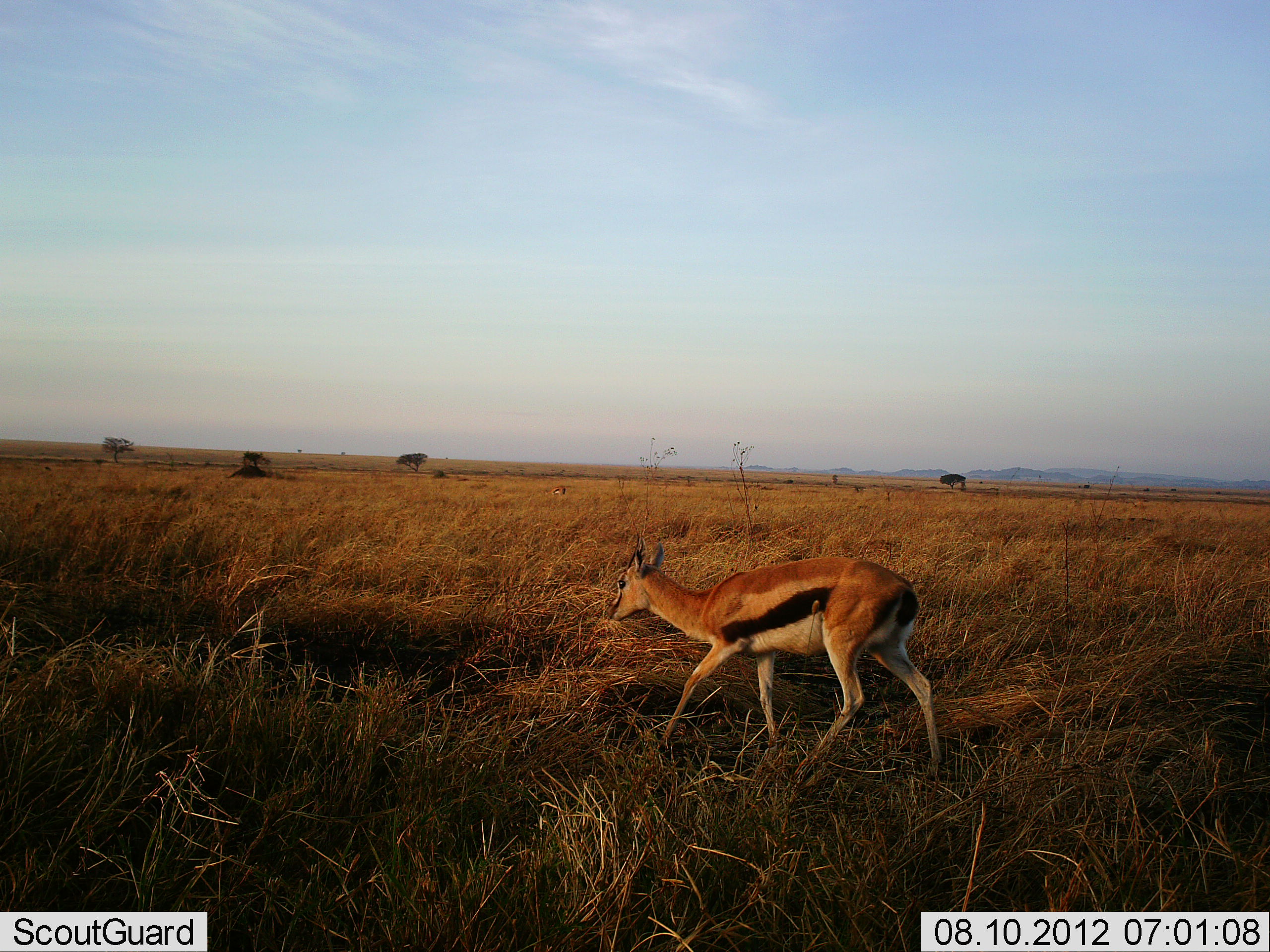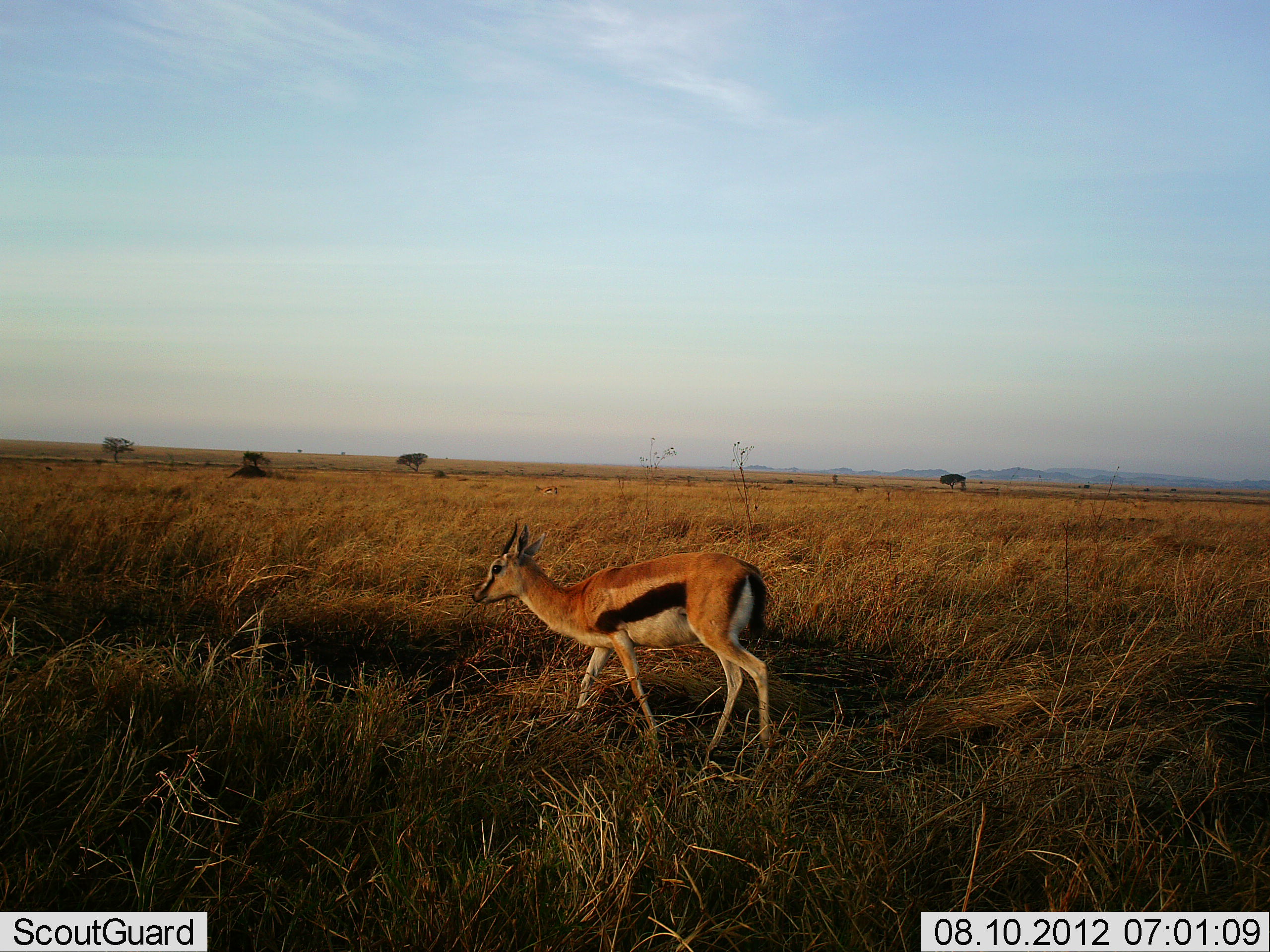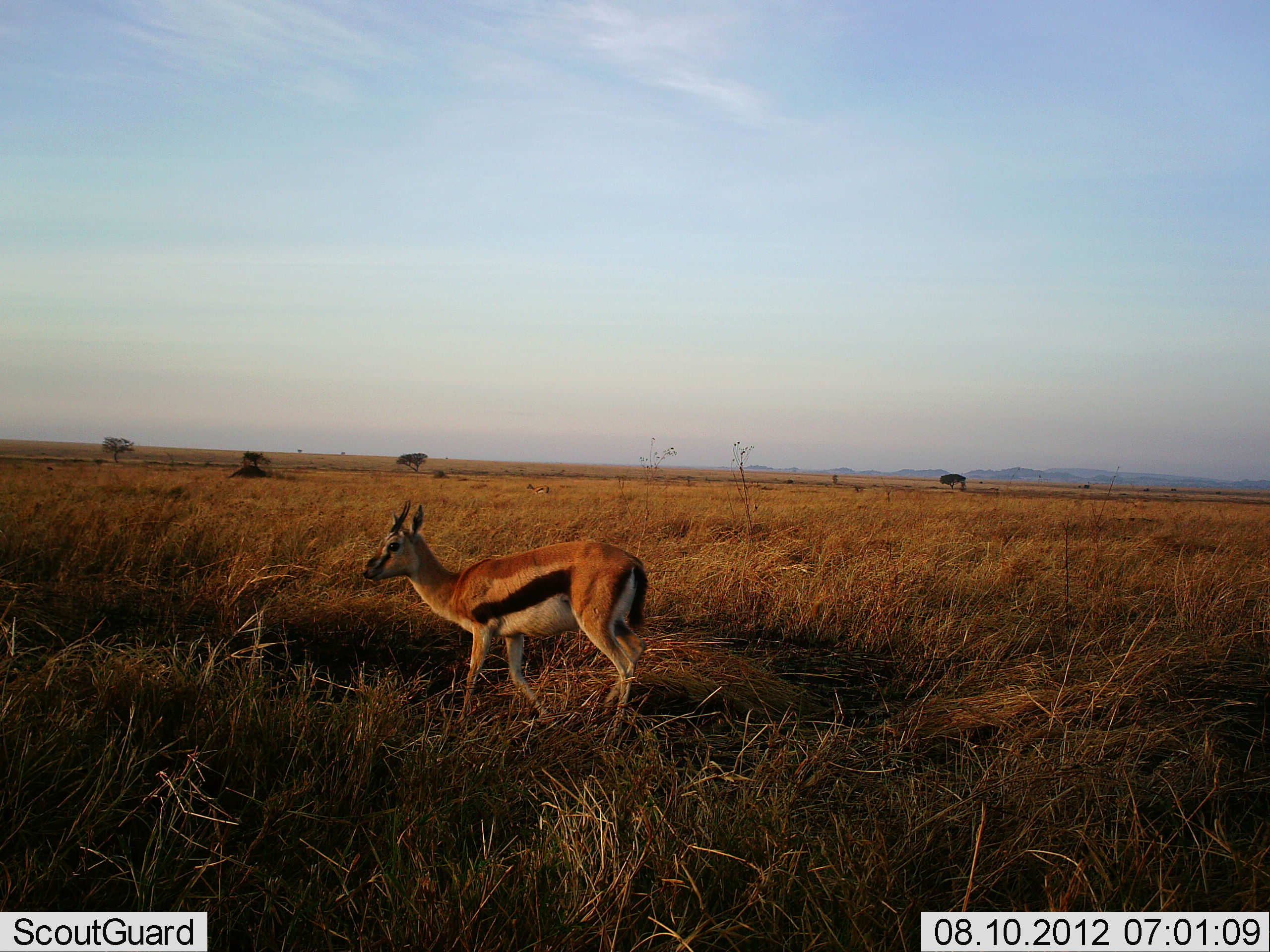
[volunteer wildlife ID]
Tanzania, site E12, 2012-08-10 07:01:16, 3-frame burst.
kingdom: Animalia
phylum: Chordata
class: Mammalia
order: Artiodactyla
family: Bovidae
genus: Eudorcas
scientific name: Eudorcas thomsonii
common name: thomson's gazelle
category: gazellethomsons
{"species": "gazellethomsons (thomson's gazelle) (Eudorcas thomsonii)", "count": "1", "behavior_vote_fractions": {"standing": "0%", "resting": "0%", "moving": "100%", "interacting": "0%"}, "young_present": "0%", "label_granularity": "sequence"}